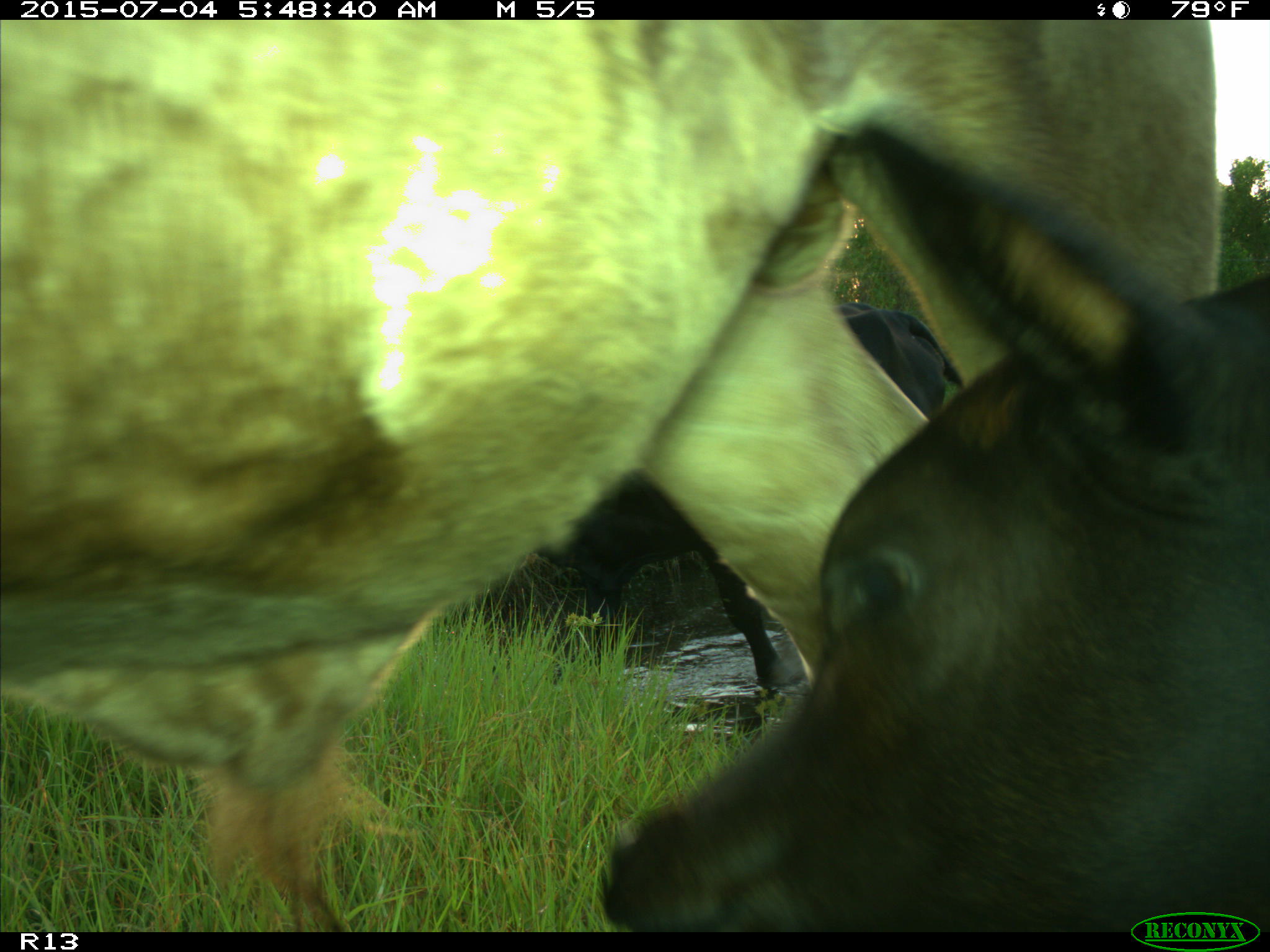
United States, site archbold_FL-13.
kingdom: Animalia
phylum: Chordata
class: Mammalia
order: Artiodactyla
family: Bovidae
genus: Bos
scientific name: Bos taurus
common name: domestic cow